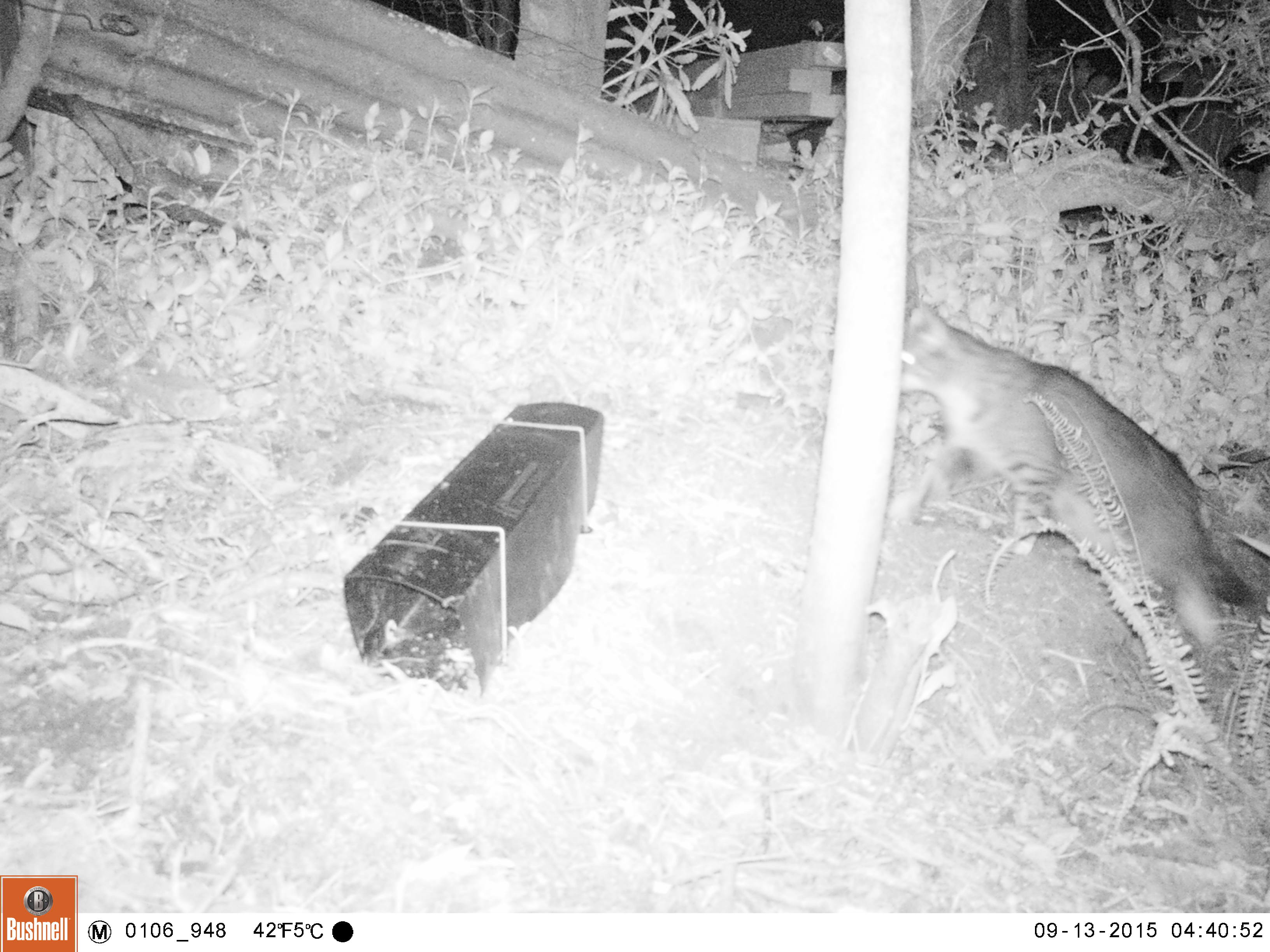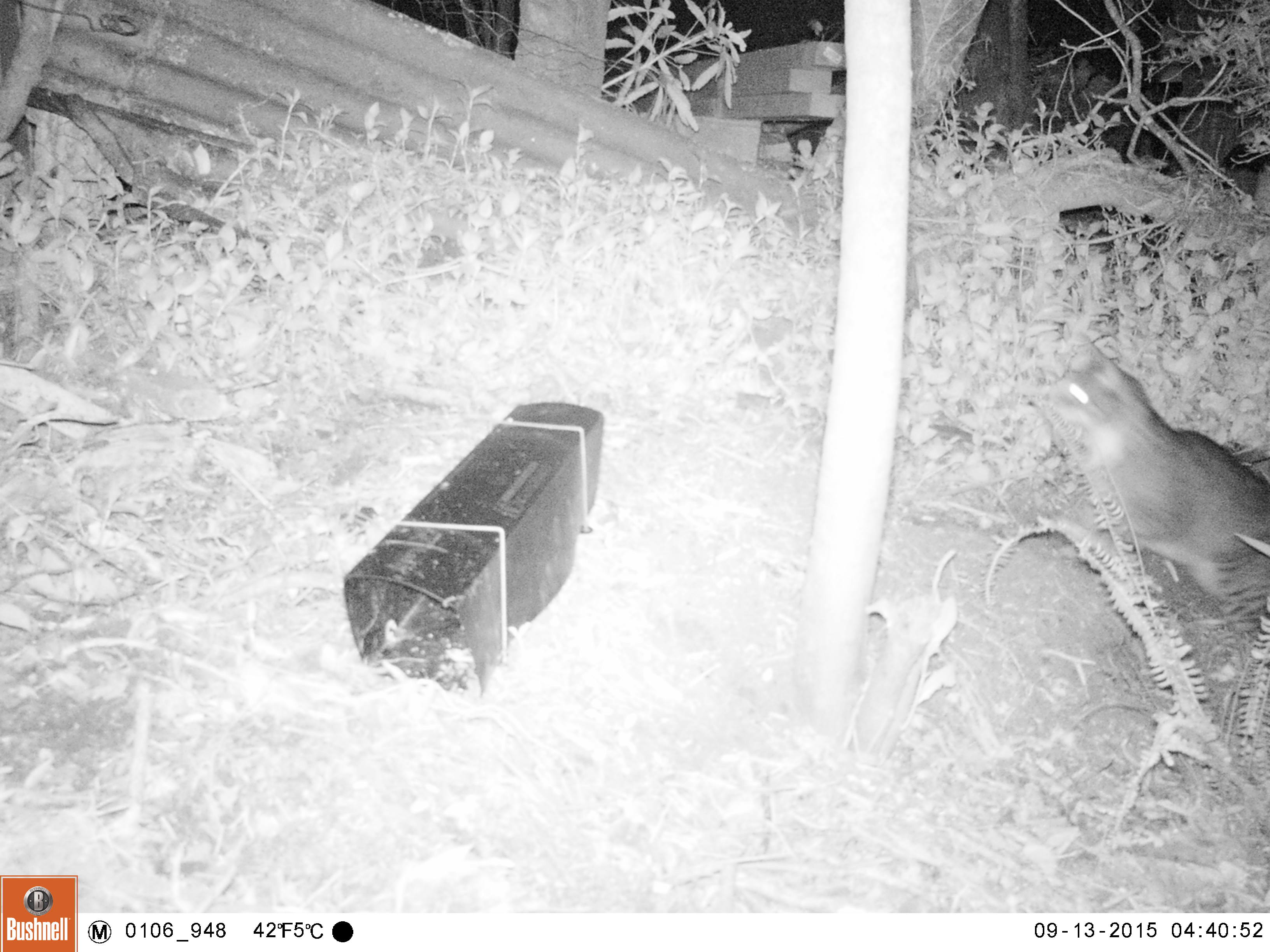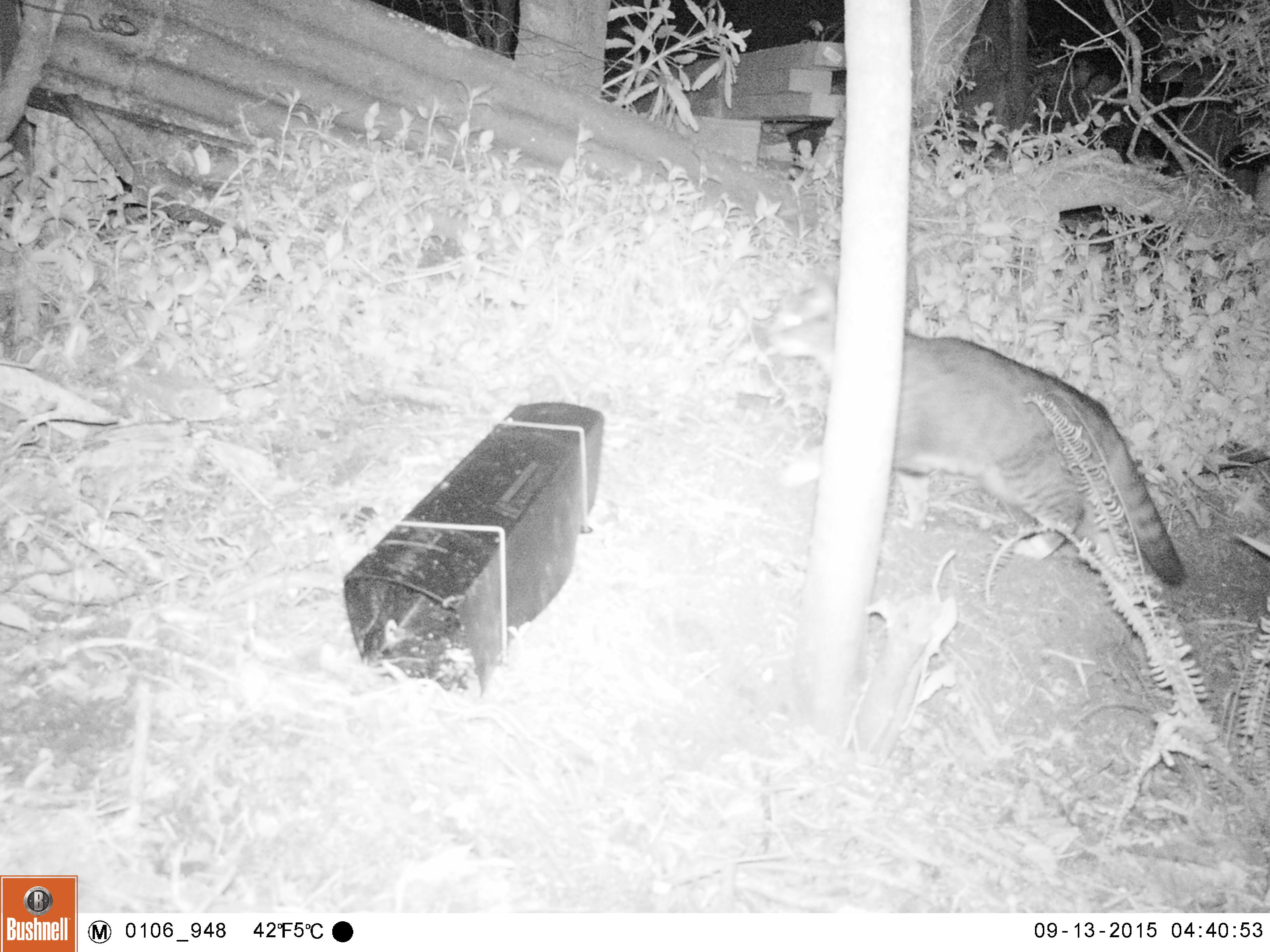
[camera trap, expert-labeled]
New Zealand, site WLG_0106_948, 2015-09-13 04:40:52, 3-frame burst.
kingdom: Animalia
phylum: Chordata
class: Mammalia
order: Carnivora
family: Felidae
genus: Felis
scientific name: Felis catus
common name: domestic cat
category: cat